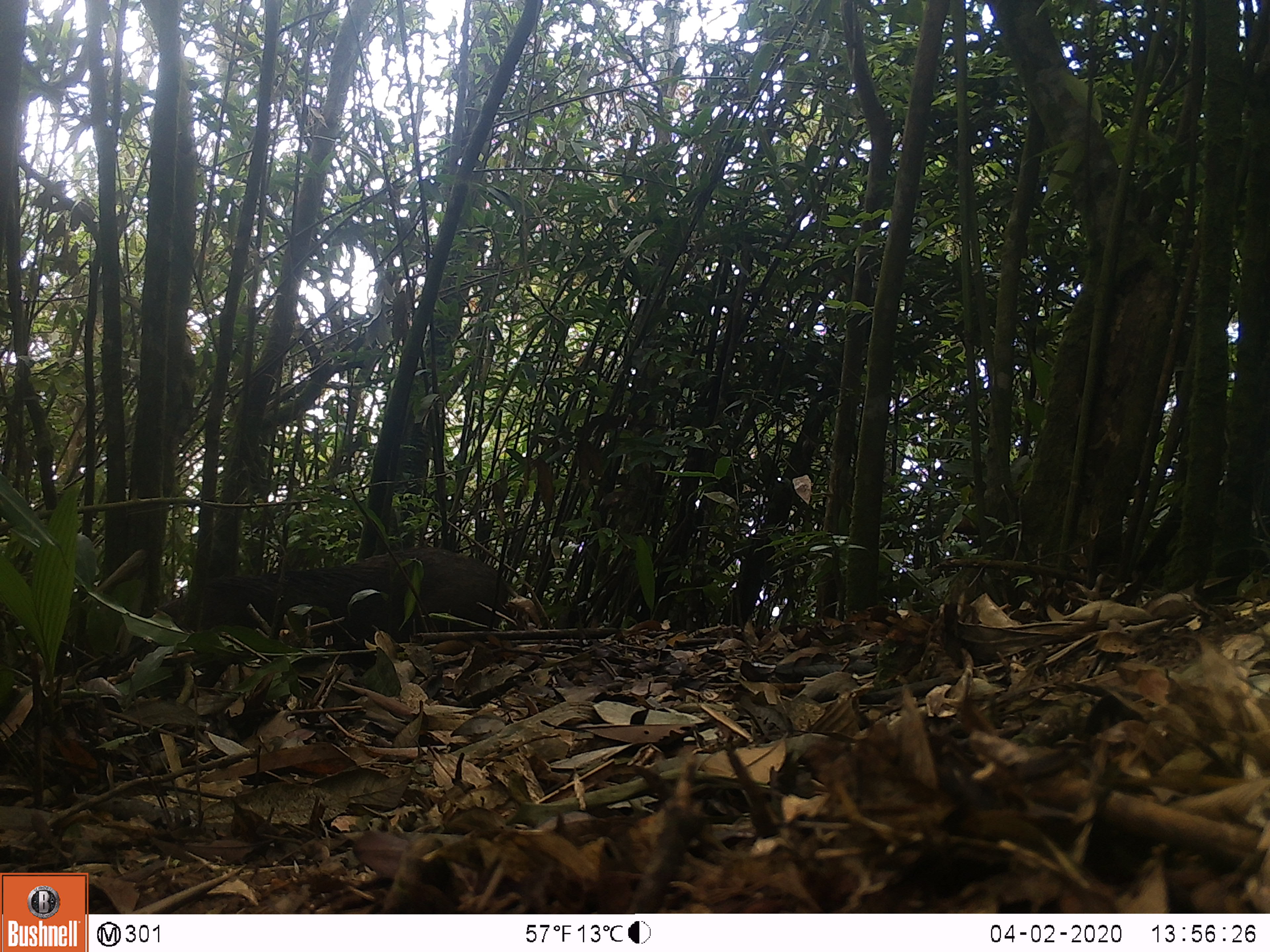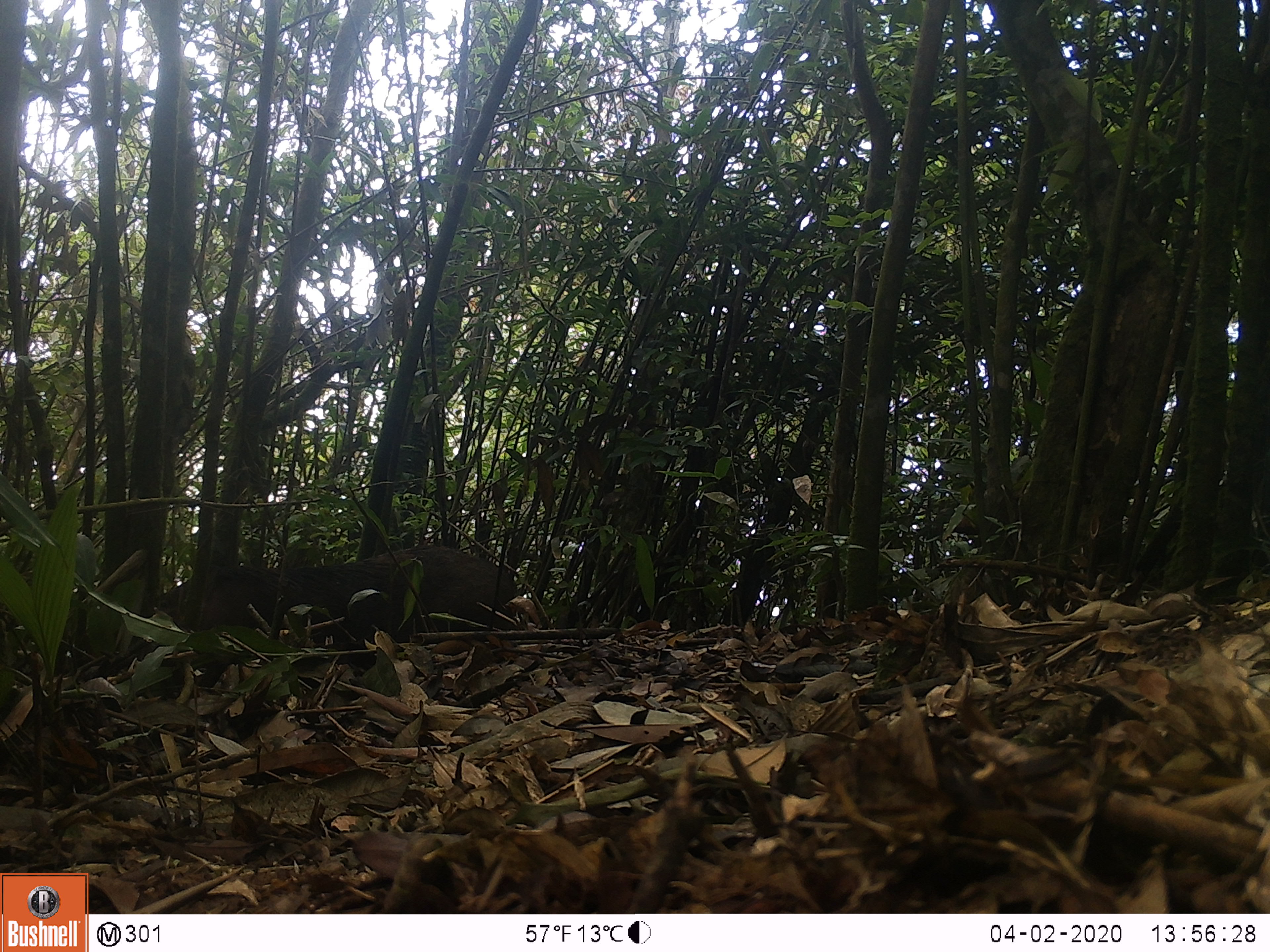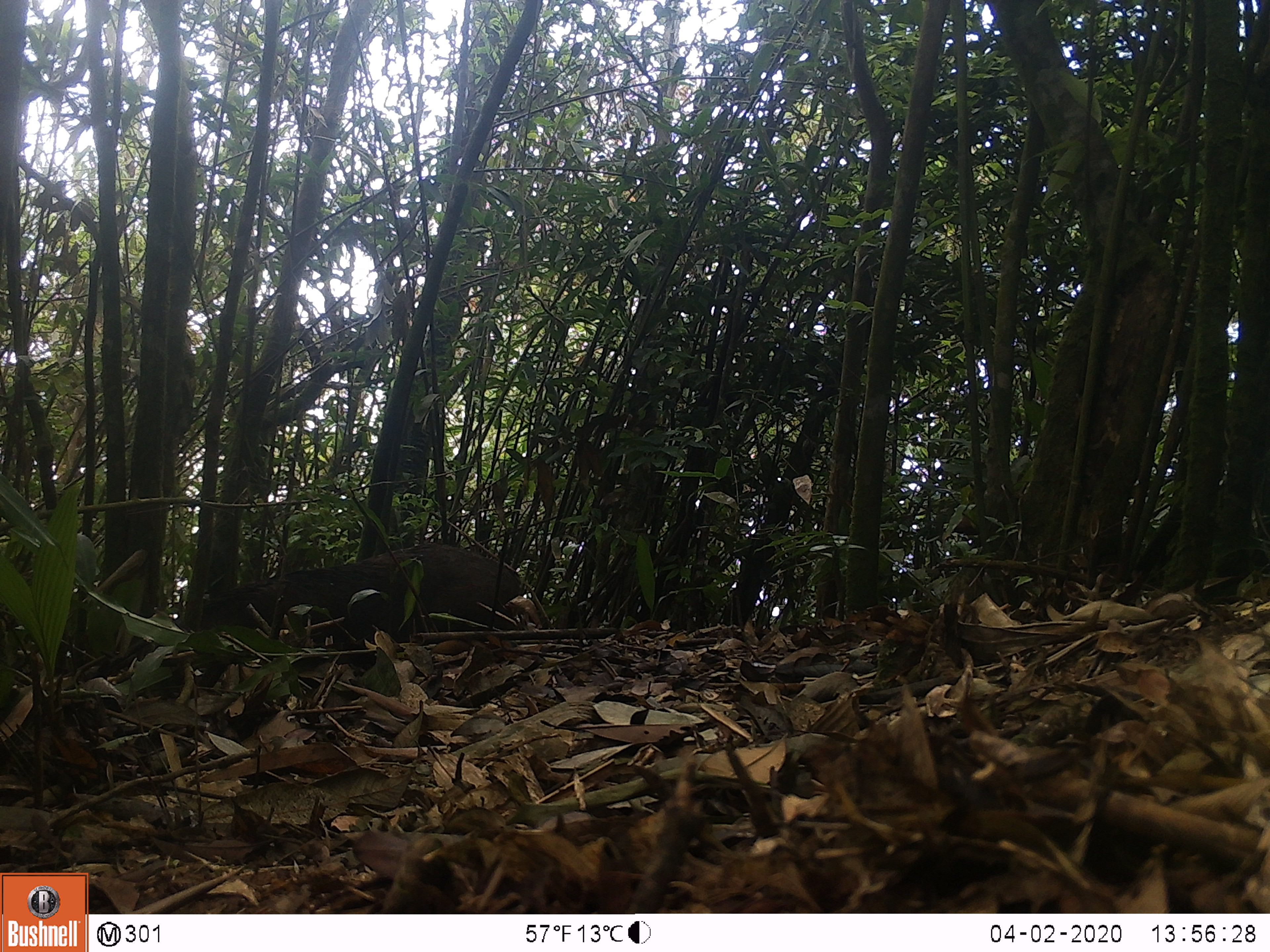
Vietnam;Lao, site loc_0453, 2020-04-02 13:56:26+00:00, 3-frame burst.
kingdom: Animalia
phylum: Chordata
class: Mammalia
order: Artiodactyla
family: Suidae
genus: Sus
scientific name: Sus scrofa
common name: eurasian wild pig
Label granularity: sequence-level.